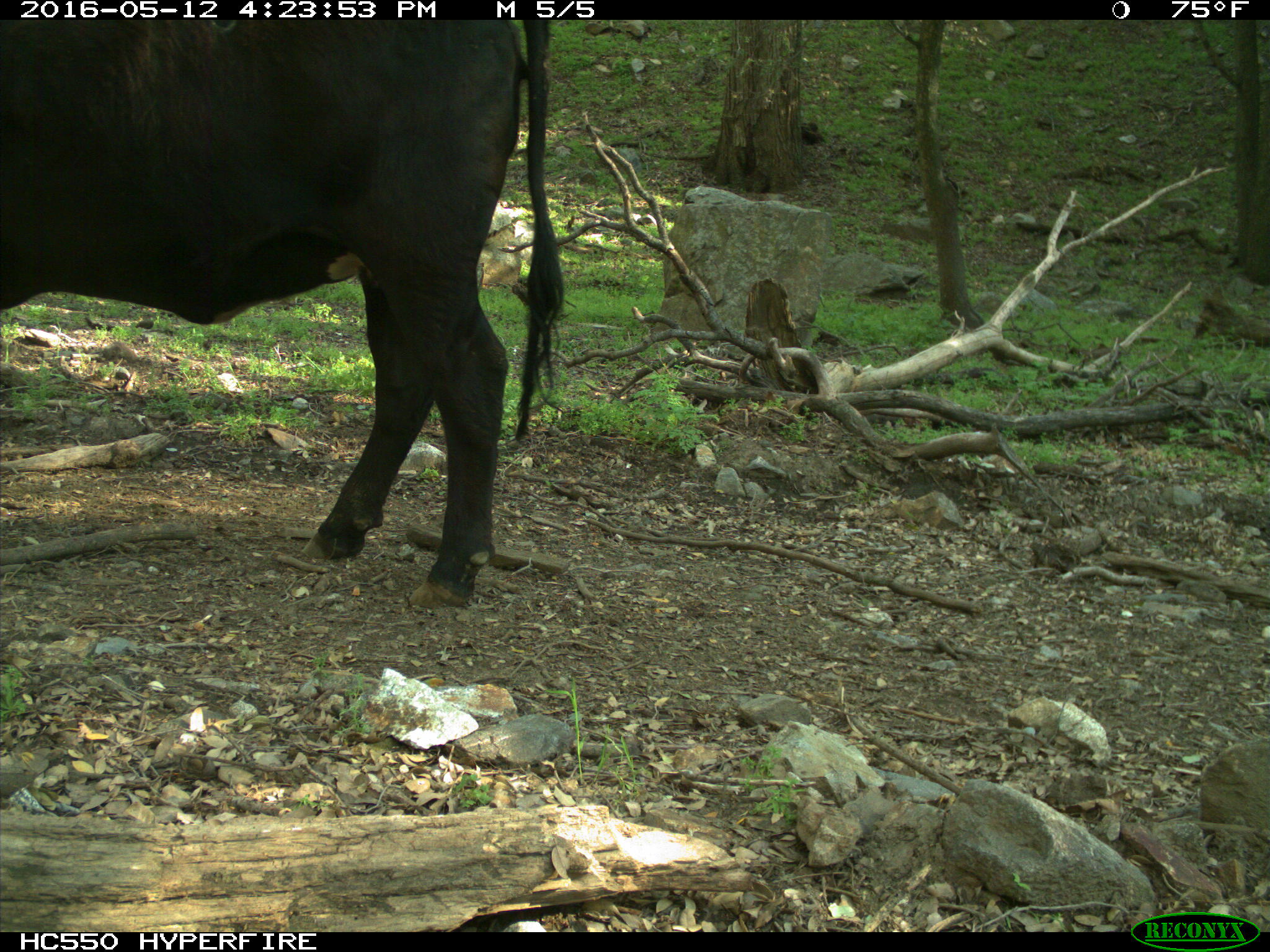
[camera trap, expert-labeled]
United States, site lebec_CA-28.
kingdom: Animalia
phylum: Chordata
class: Mammalia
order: Artiodactyla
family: Bovidae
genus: Bos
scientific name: Bos taurus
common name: domestic cow